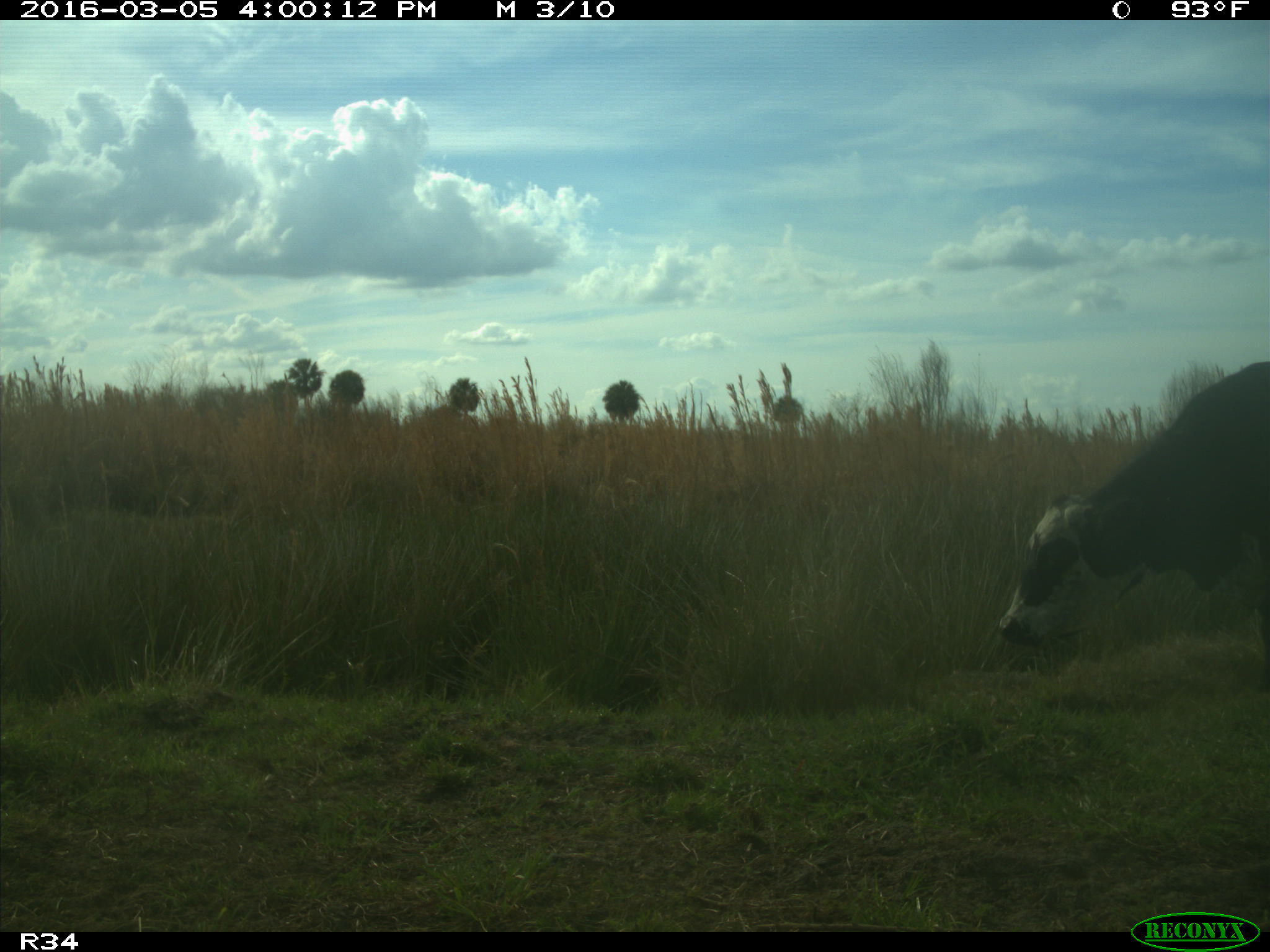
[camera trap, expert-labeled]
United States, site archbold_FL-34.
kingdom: Animalia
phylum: Chordata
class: Mammalia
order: Artiodactyla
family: Bovidae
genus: Bos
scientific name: Bos taurus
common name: domestic cow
Bos taurus (domestic cow).